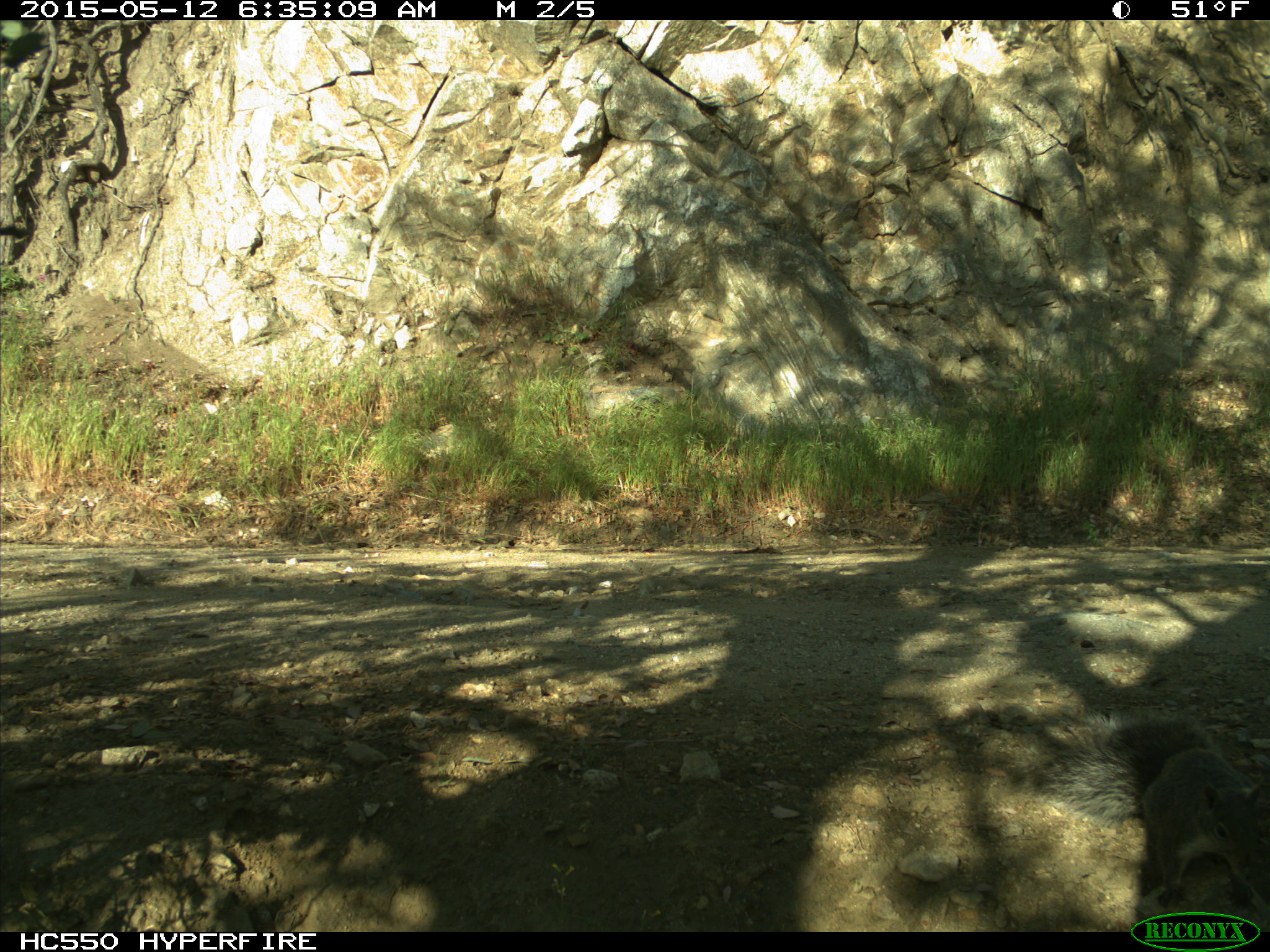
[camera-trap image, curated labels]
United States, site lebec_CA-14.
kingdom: Animalia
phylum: Chordata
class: Mammalia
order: Rodentia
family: Sciuridae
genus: Sciurus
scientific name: Sciurus carolinensis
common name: eastern gray squirrel